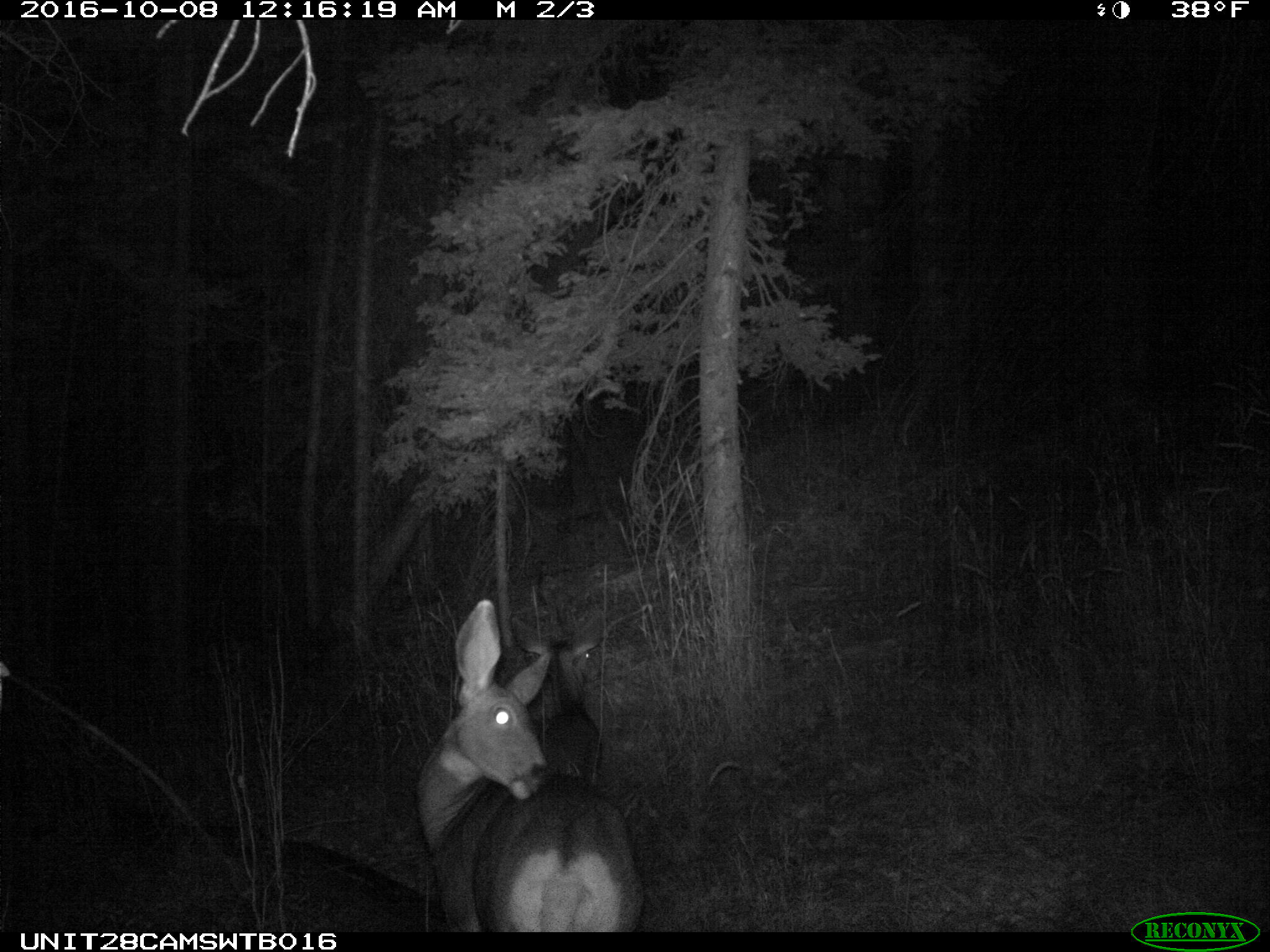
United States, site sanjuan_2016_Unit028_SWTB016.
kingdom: Animalia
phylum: Chordata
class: Mammalia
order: Artiodactyla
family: Cervidae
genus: Odocoileus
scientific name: Odocoileus hemionus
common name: mule deer